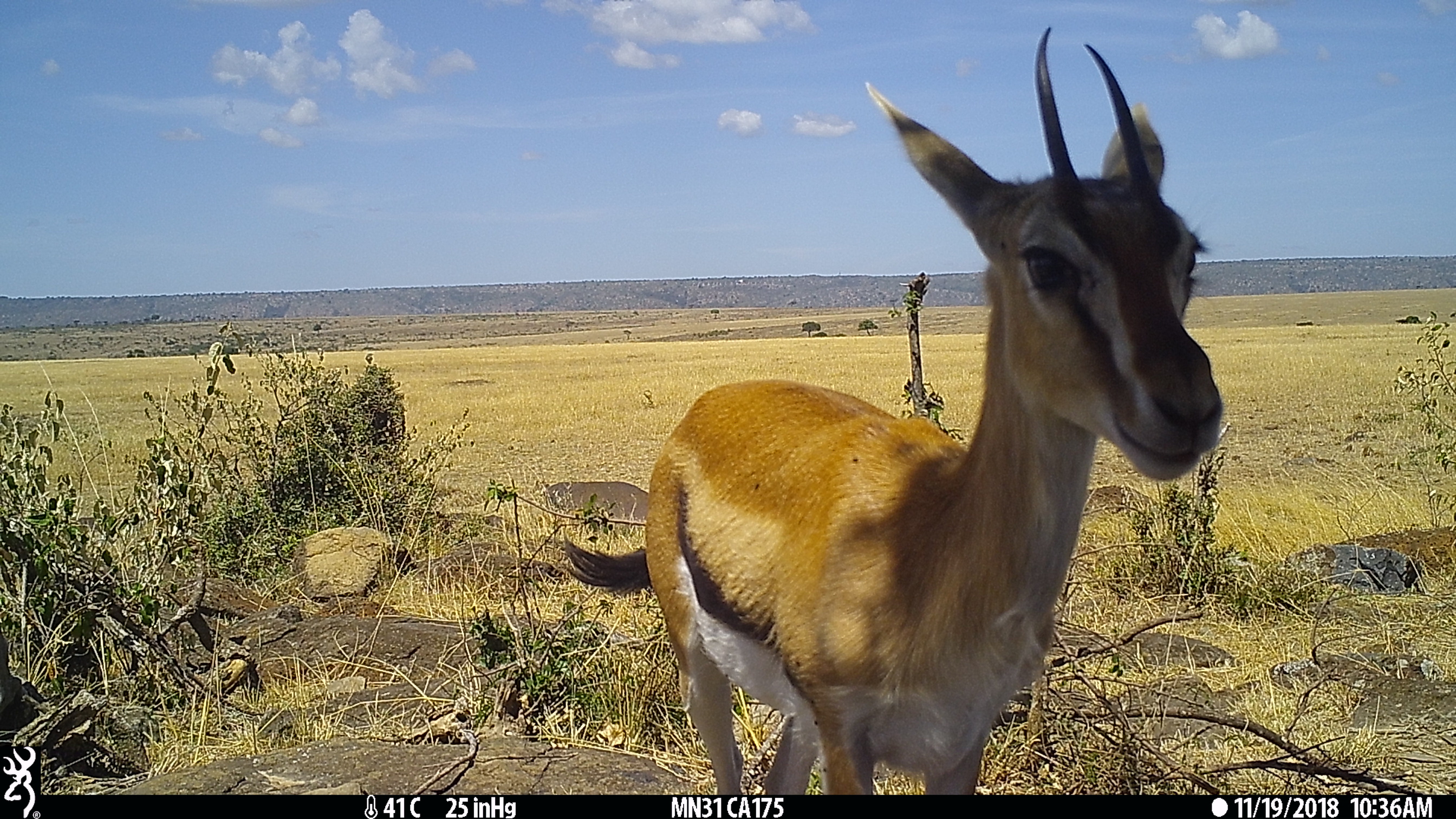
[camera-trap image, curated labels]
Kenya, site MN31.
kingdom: Animalia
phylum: Chordata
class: Mammalia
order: Artiodactyla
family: Bovidae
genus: Eudorcas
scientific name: Eudorcas thomsonii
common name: thomon's gazelle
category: gazelle thomsons